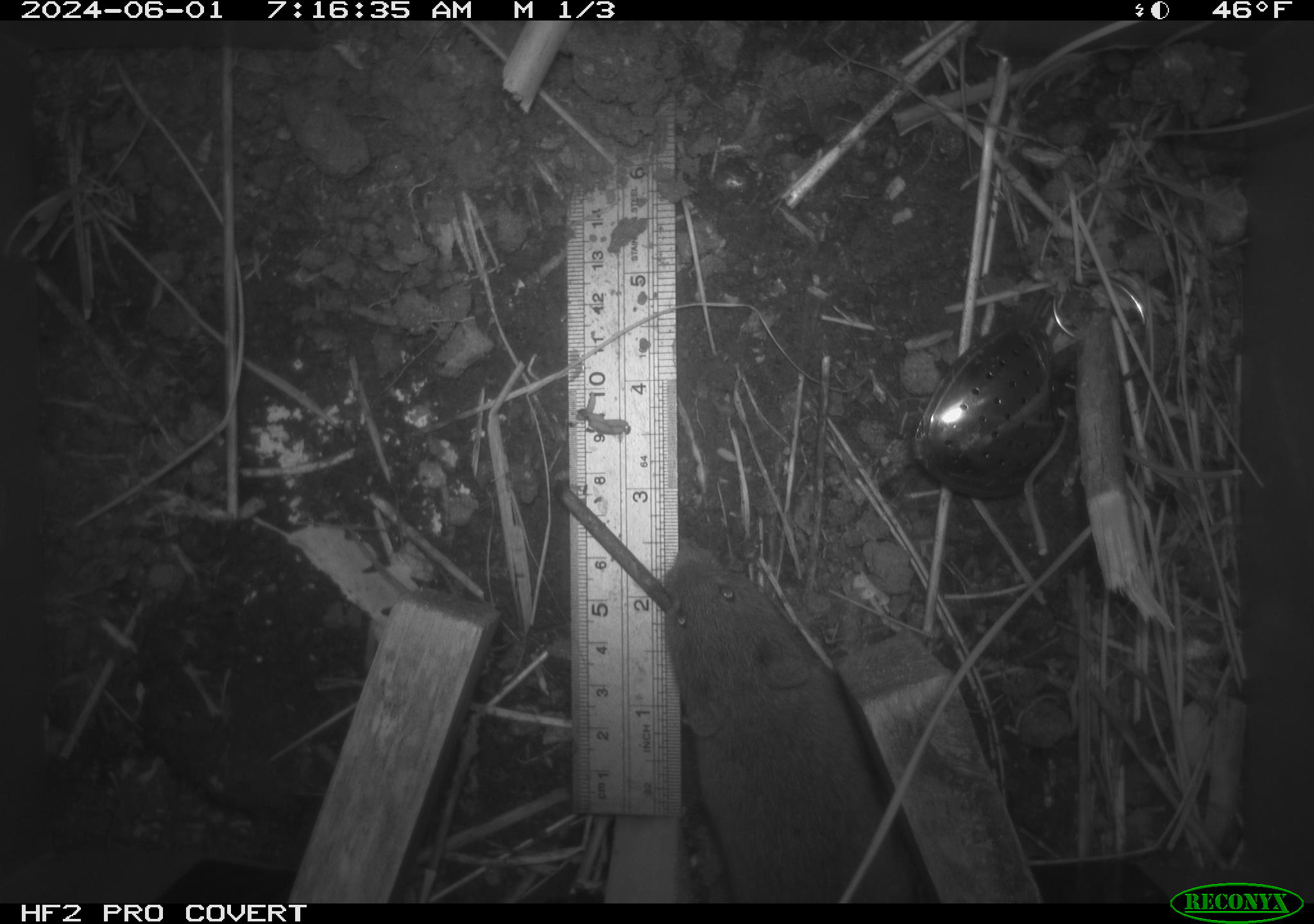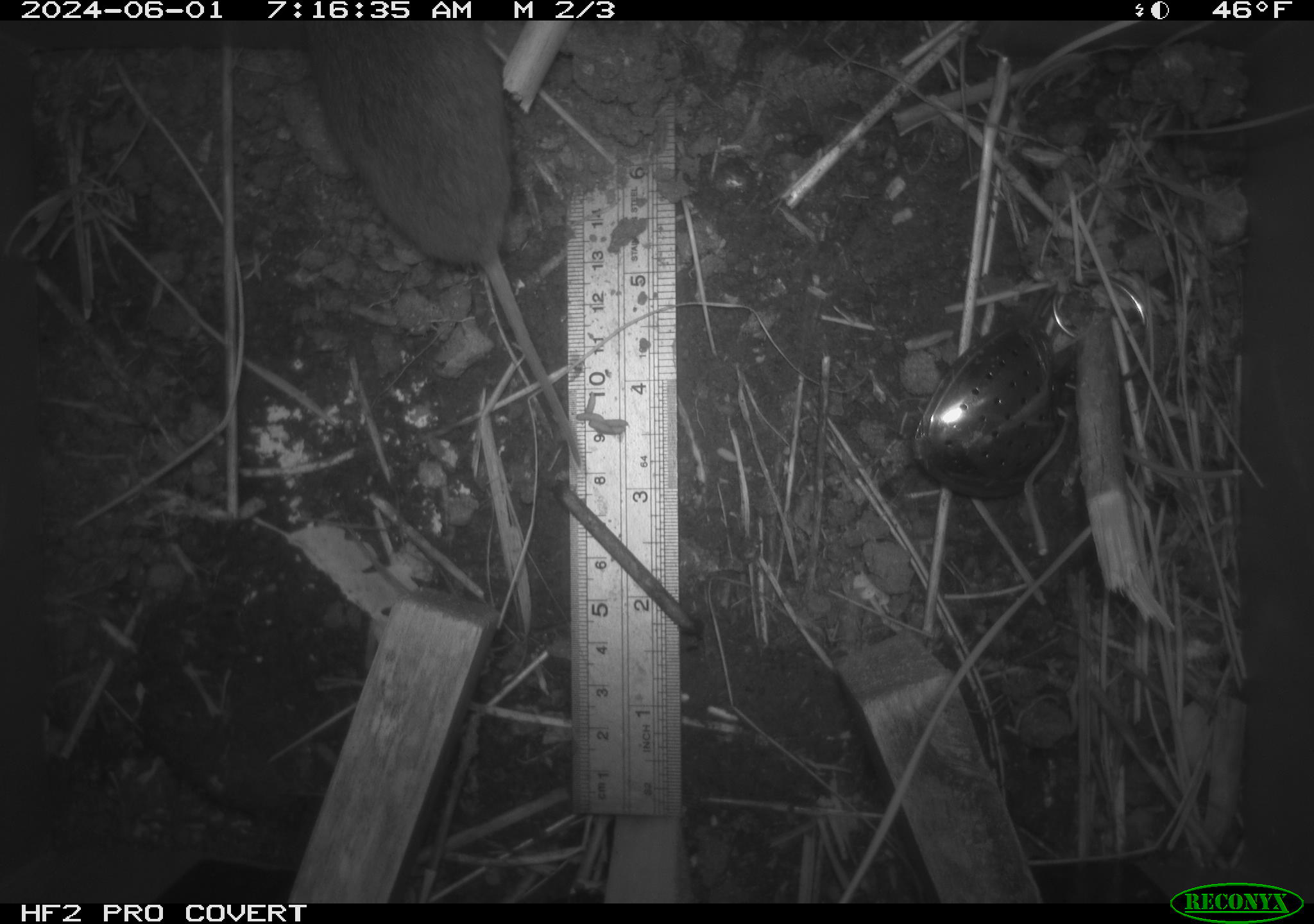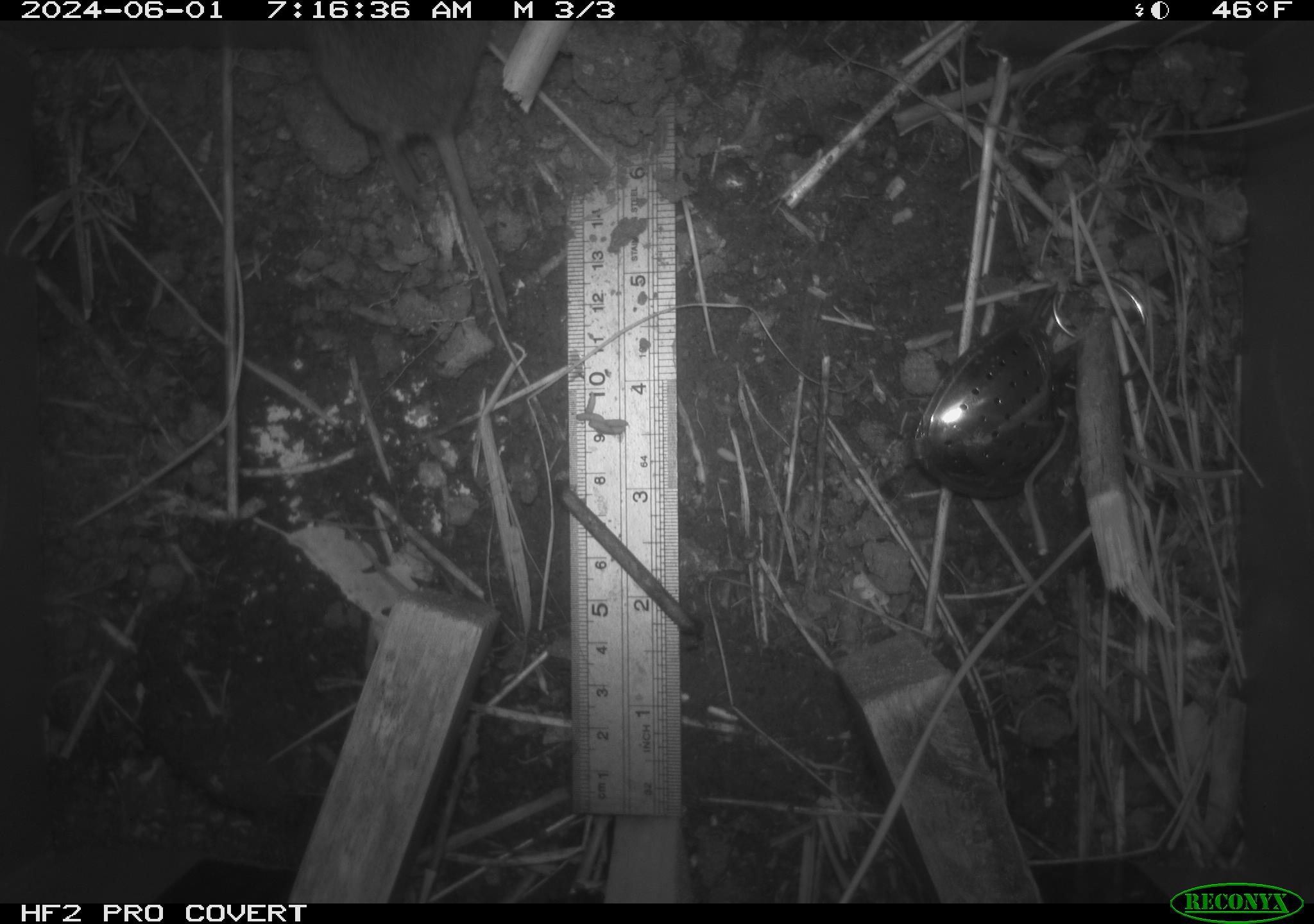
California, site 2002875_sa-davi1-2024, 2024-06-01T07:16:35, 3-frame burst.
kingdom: Animalia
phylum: Chordata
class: Mammalia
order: Rodentia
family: Cricetidae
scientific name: Arvicolinae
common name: voles, lemmings, and muskrats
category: arvicolinae subfamily